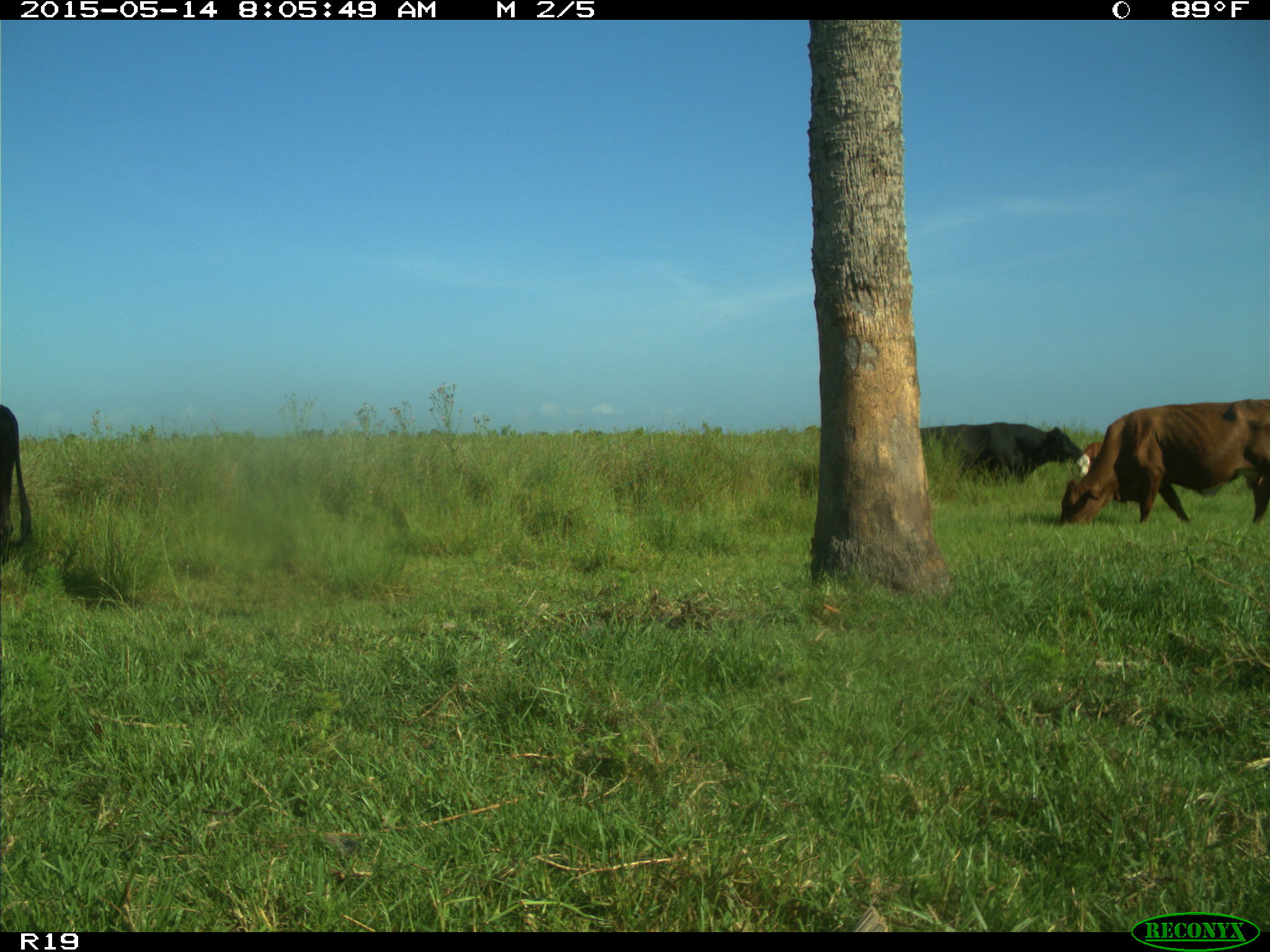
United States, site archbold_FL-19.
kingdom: Animalia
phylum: Chordata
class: Mammalia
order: Artiodactyla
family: Bovidae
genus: Bos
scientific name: Bos taurus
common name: domestic cow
Bos taurus (domestic cow).